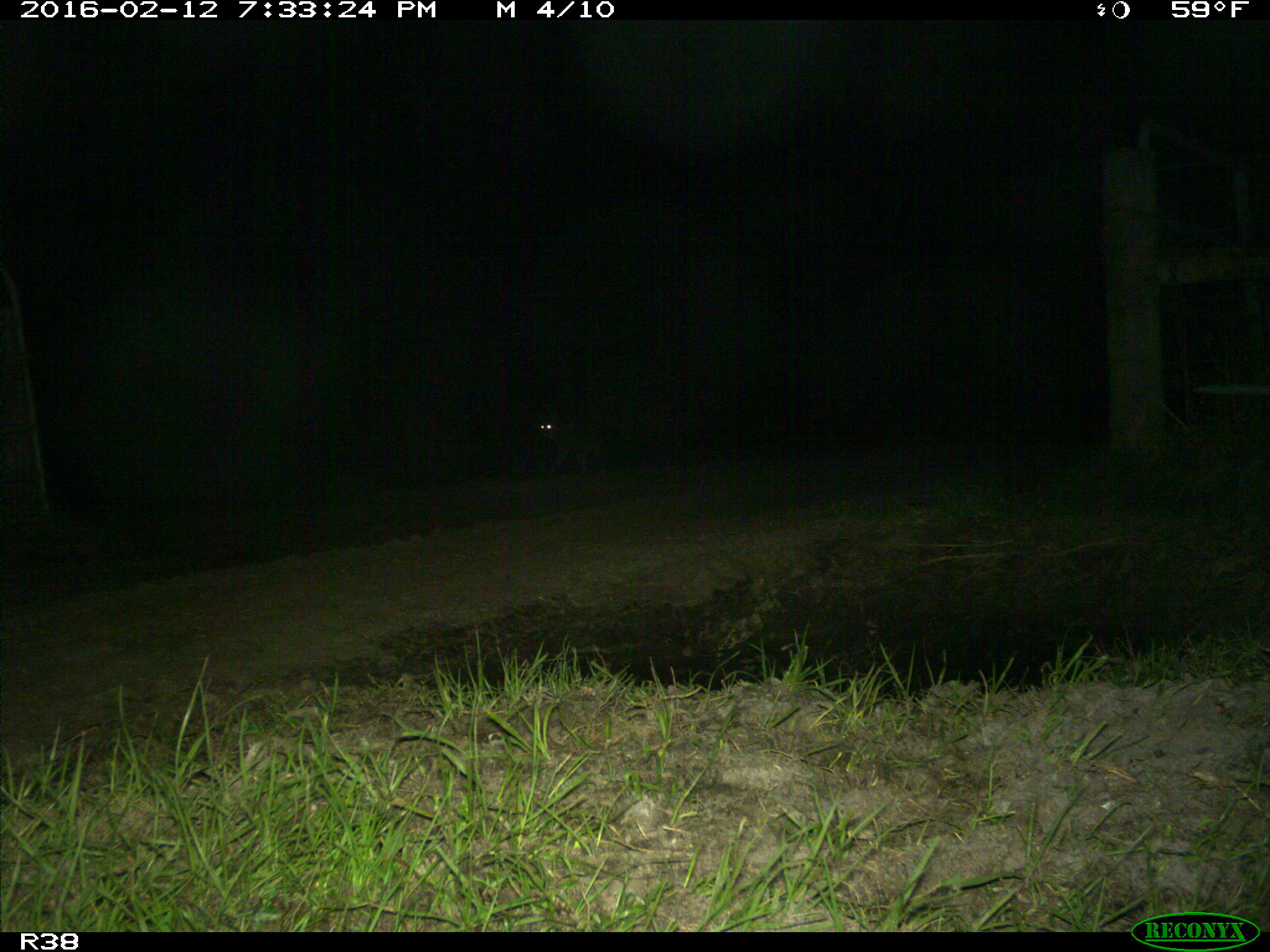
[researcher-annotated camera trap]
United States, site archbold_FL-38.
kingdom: Animalia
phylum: Chordata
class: Mammalia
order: Carnivora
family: Canidae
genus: Canis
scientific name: Canis latrans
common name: coyote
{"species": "Canis latrans (coyote)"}